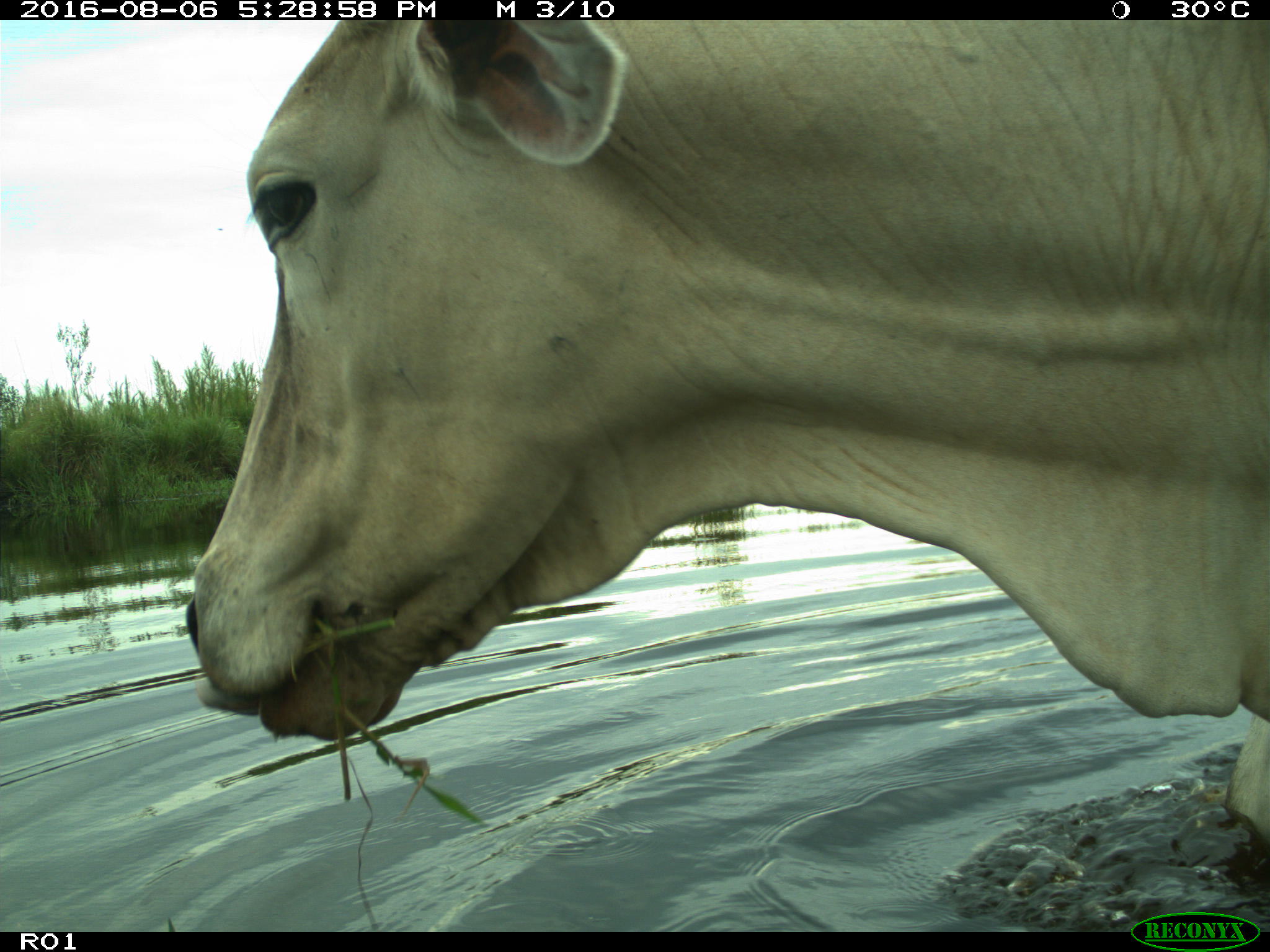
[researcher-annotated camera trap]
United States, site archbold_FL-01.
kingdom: Animalia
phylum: Chordata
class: Mammalia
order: Artiodactyla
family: Bovidae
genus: Bos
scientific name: Bos taurus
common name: domestic cow